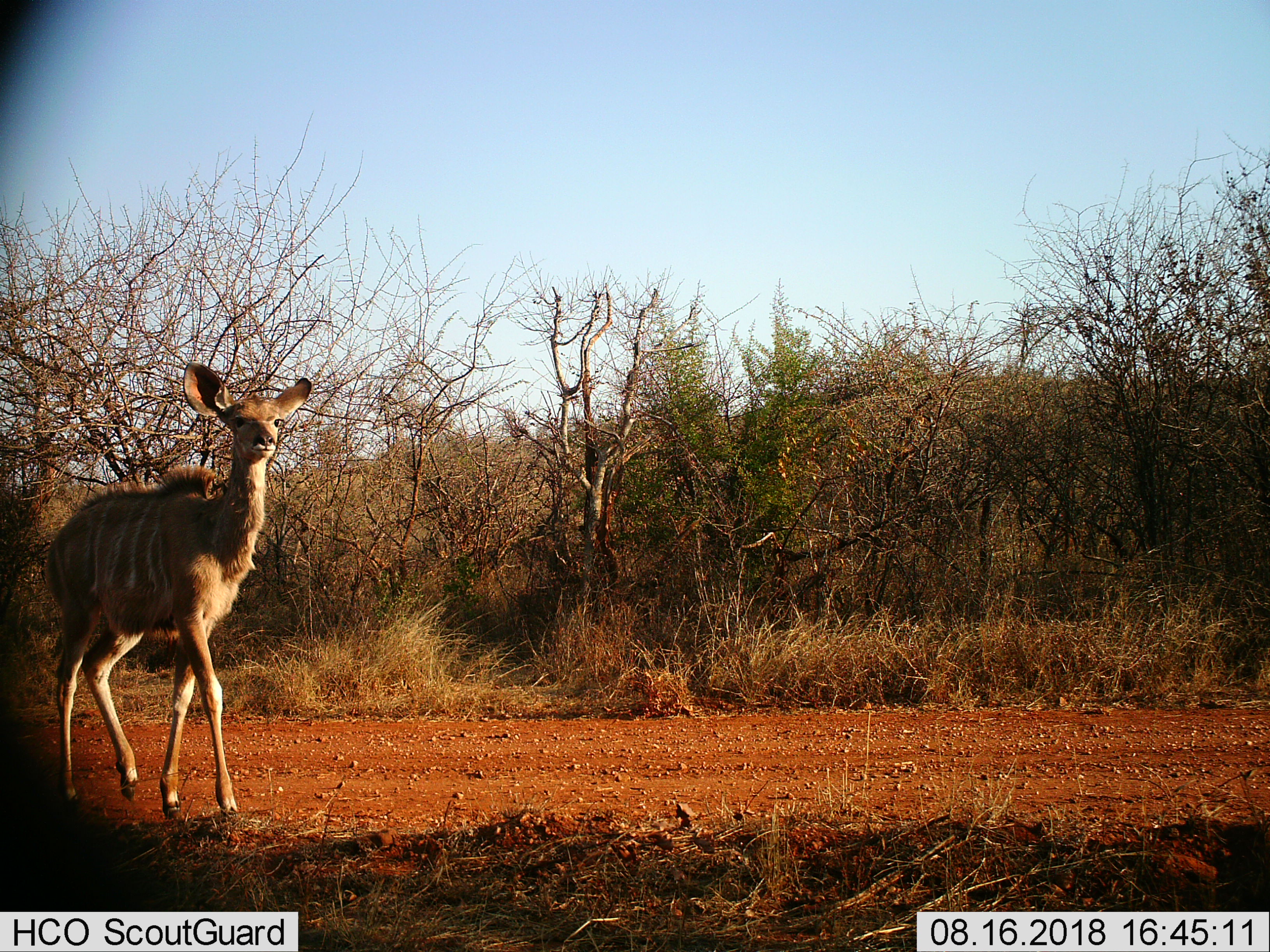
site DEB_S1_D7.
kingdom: Animalia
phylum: Chordata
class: Mammalia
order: Artiodactyla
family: Bovidae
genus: Tragelaphus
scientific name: Tragelaphus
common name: kudu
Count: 1.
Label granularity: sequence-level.